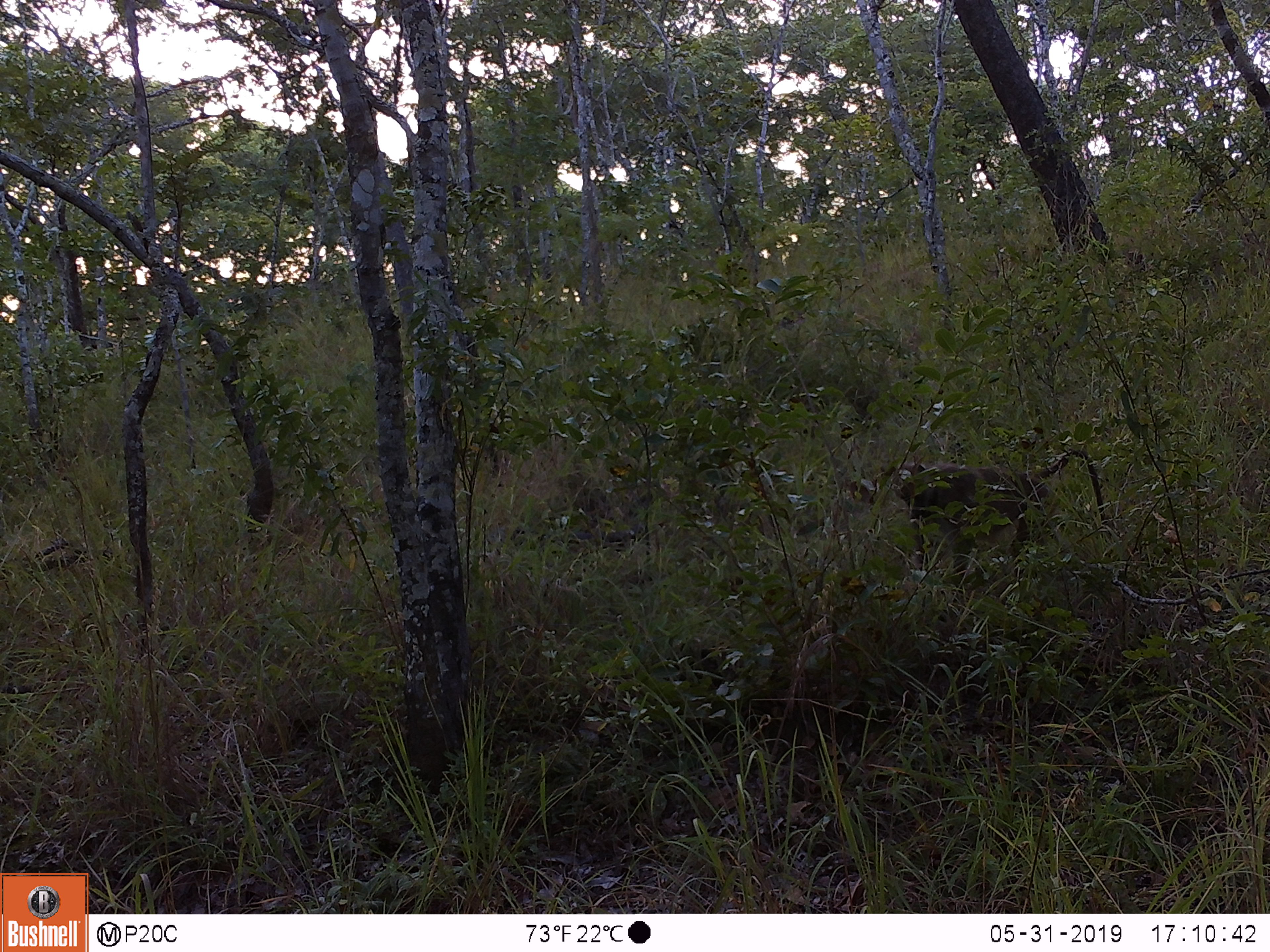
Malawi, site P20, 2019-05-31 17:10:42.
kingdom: Animalia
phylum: Chordata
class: Mammalia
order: Primates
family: Cercopithecidae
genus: Papio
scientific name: Papio cynocephalus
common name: yellow baboon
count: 1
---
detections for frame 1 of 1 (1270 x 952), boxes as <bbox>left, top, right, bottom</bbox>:
yellow baboon: <bbox>884, 442, 1117, 587</bbox>